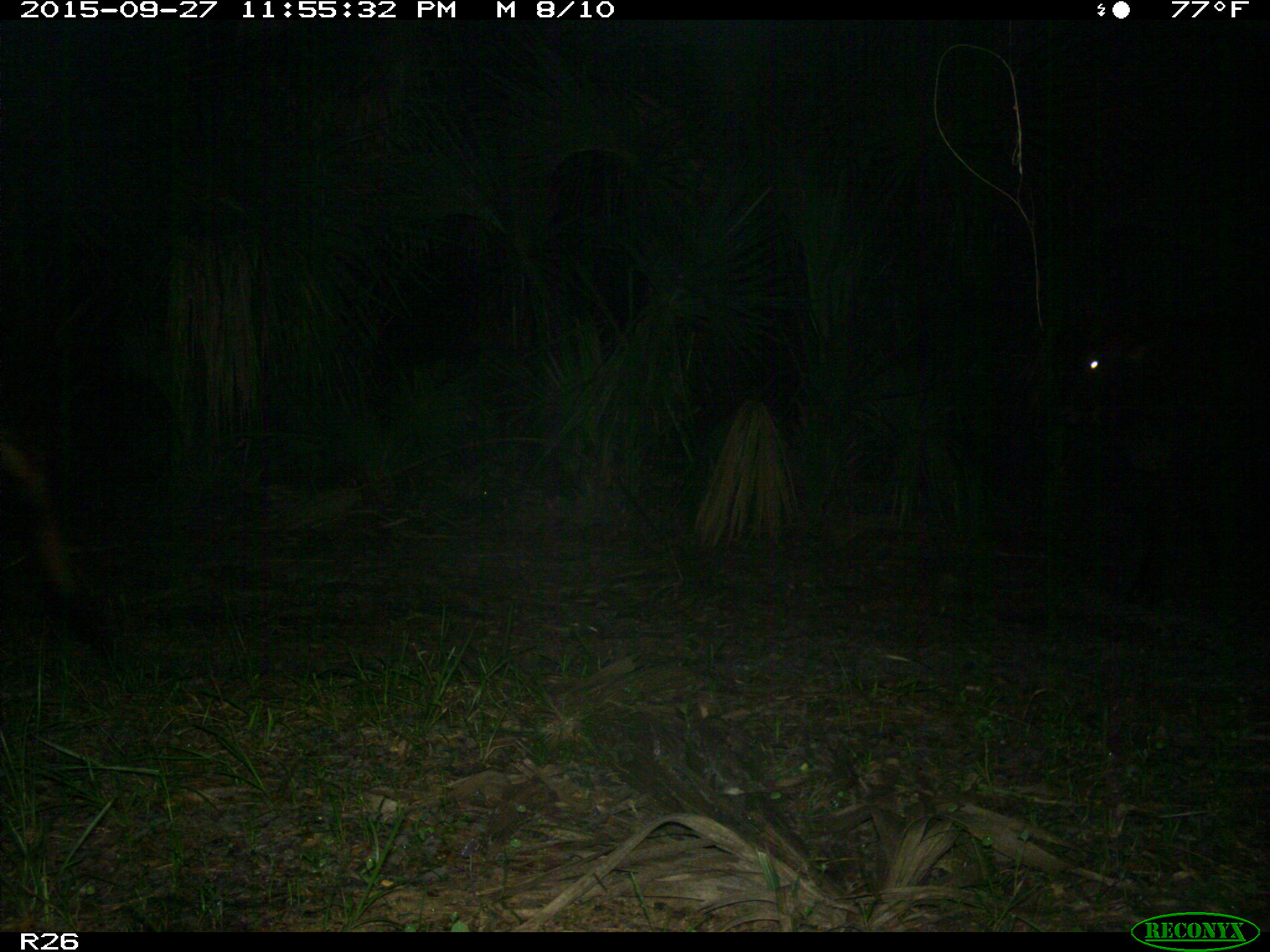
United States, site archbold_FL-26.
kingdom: Animalia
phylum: Chordata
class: Mammalia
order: Artiodactyla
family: Bovidae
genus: Bos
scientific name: Bos taurus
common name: domestic cow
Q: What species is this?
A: Bos taurus (domestic cow).